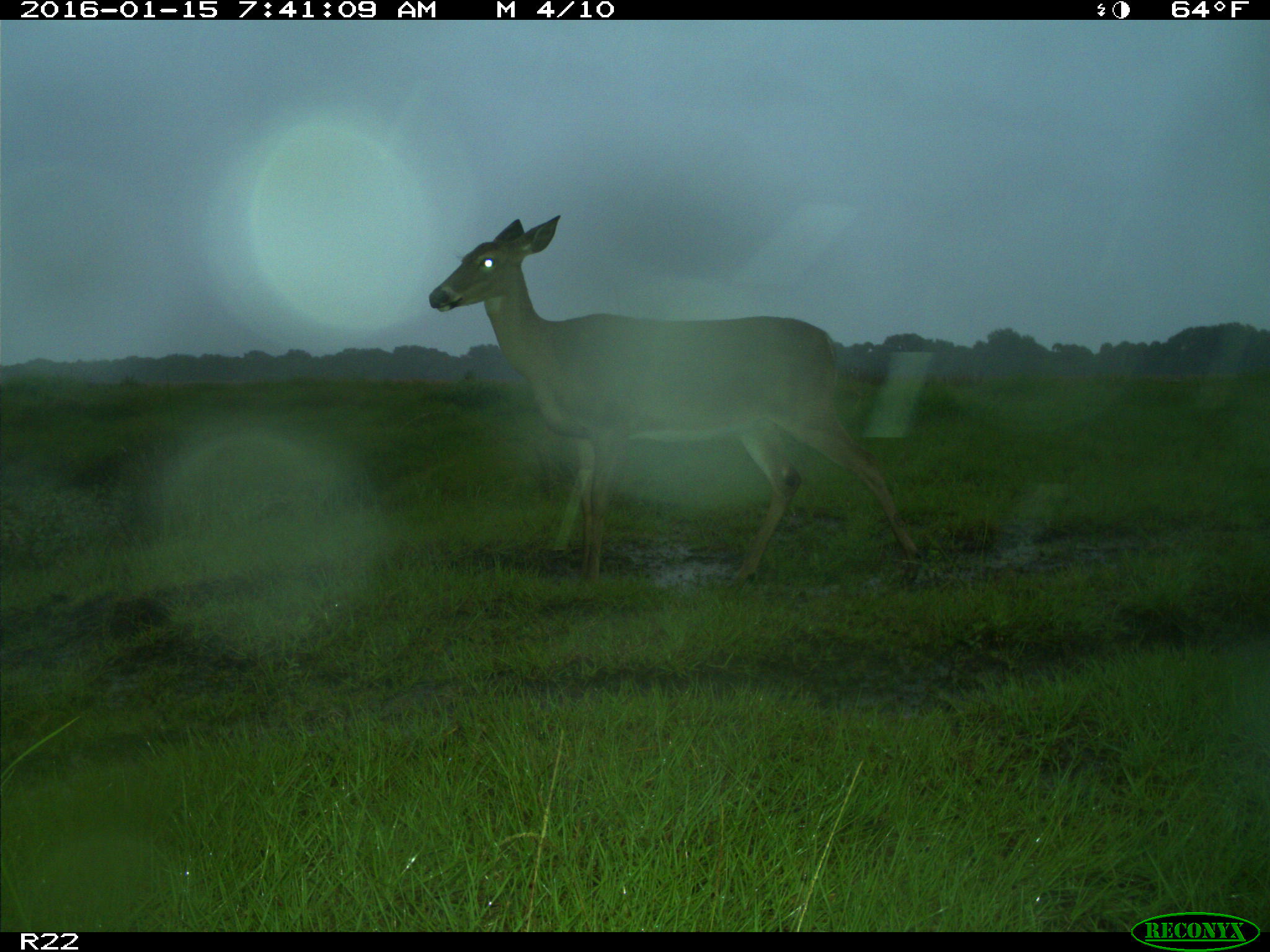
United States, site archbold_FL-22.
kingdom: Animalia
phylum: Chordata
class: Mammalia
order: Artiodactyla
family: Cervidae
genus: Odocoileus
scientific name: Odocoileus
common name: deer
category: unidentified deer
Unidentified deer (deer) (Odocoileus).